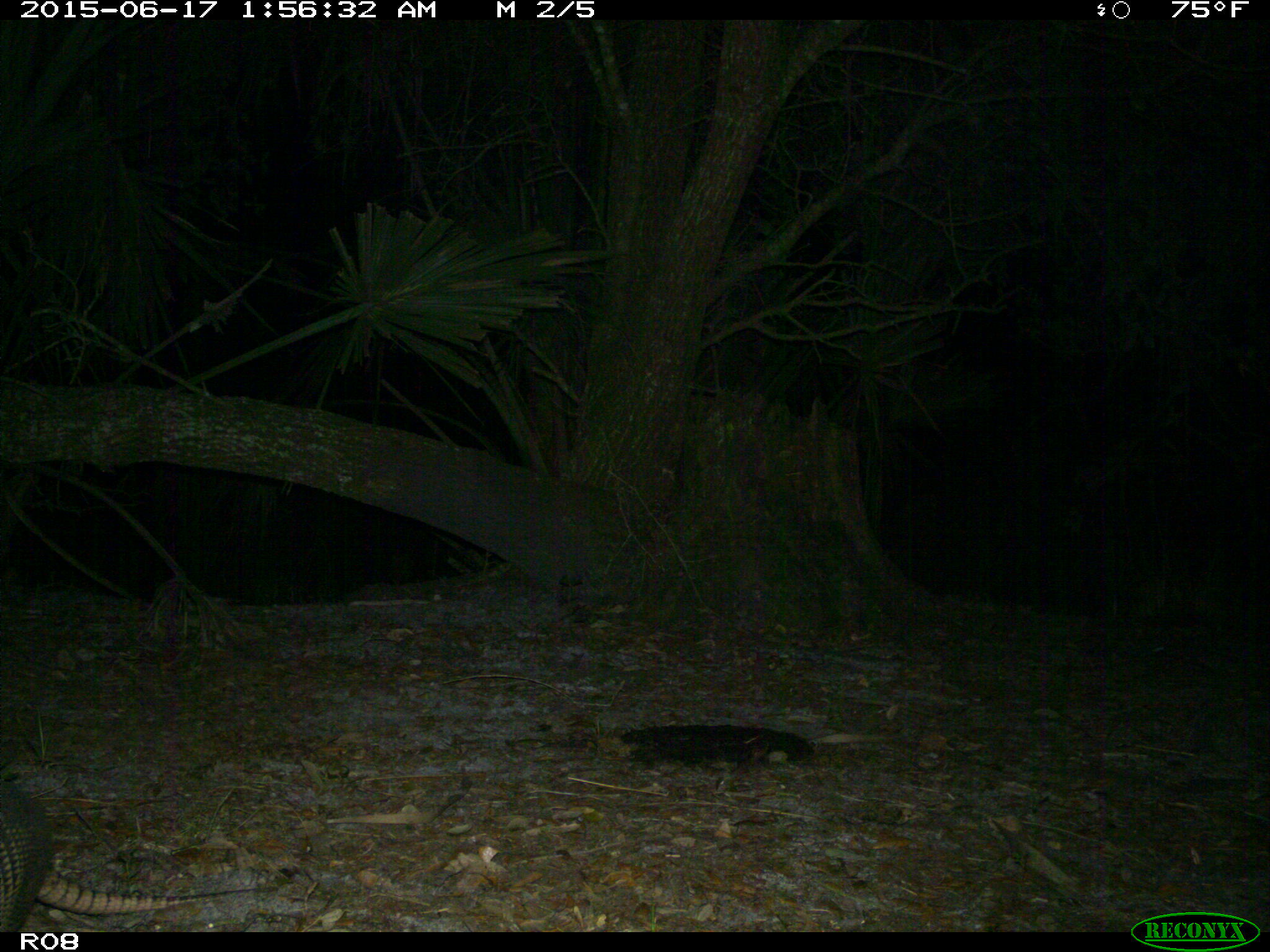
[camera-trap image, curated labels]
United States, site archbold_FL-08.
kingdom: Animalia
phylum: Chordata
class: Mammalia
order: Cingulata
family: Dasypodidae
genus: Dasypus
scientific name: Dasypus novemcinctus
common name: nine-banded armadillo